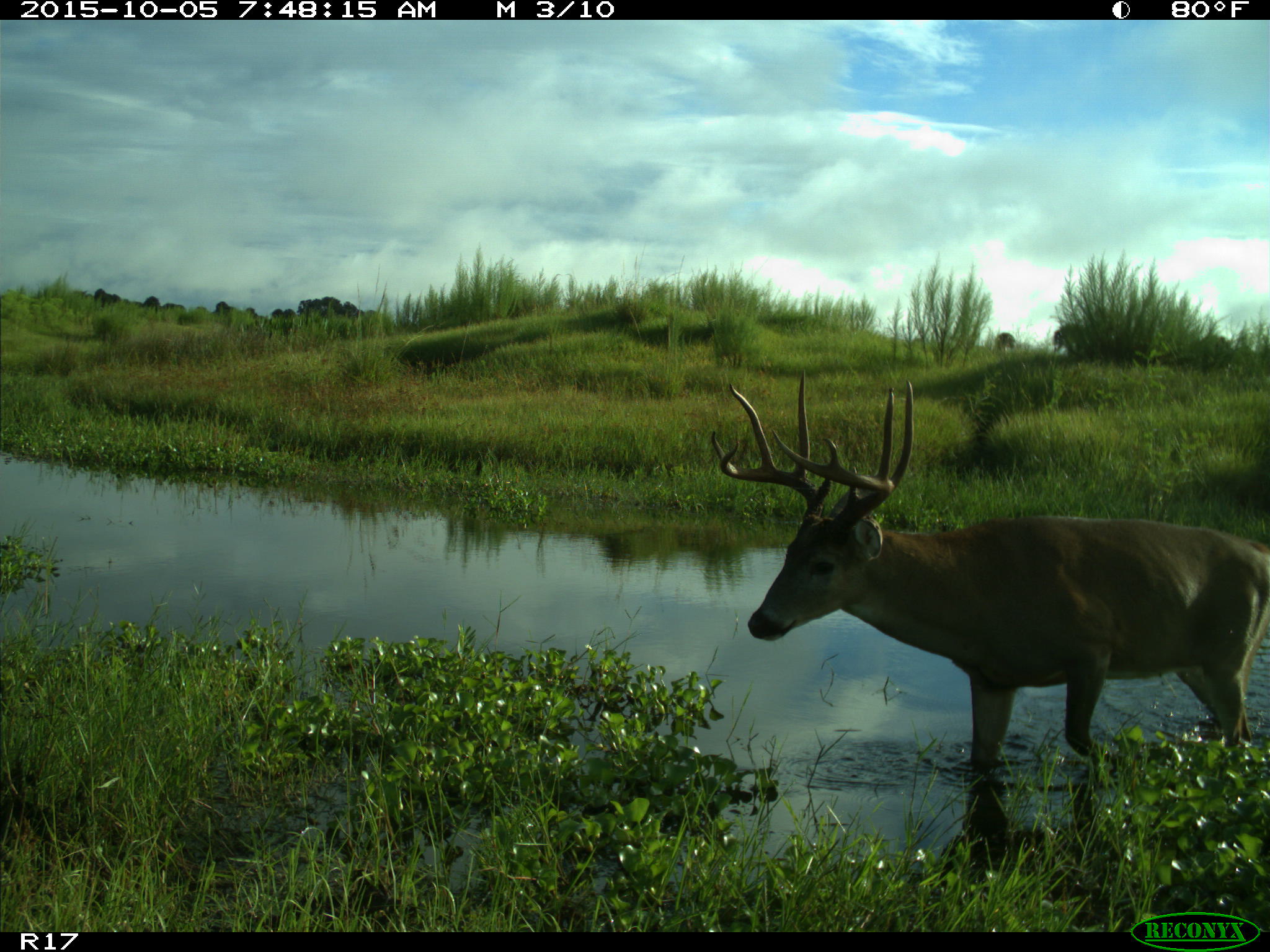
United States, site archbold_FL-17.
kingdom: Animalia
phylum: Chordata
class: Mammalia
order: Artiodactyla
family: Cervidae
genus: Odocoileus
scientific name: Odocoileus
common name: deer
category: unidentified deer